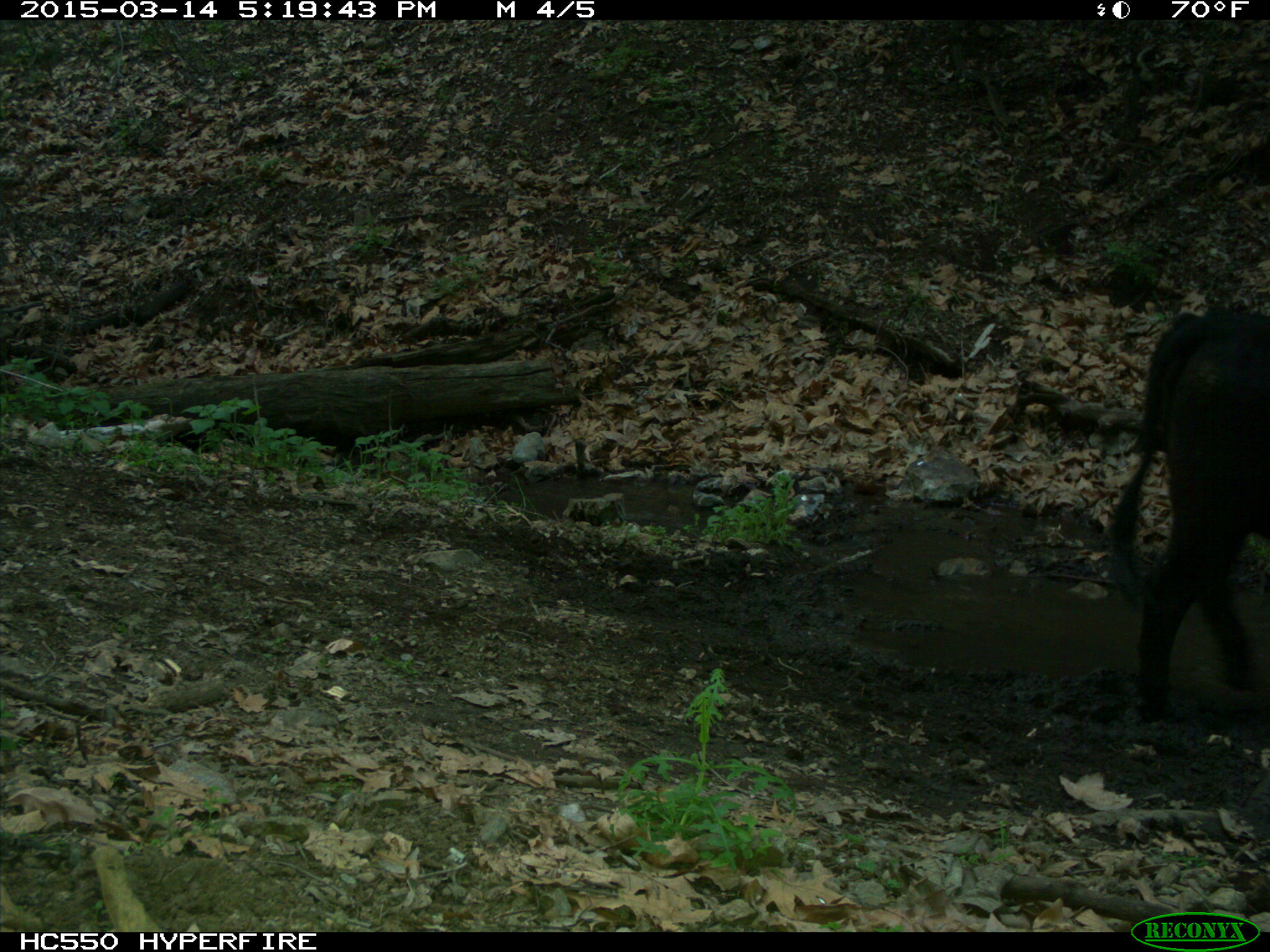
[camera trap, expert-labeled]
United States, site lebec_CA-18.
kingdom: Animalia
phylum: Chordata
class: Mammalia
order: Artiodactyla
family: Bovidae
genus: Bos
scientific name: Bos taurus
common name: domestic cow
Bos taurus (domestic cow).